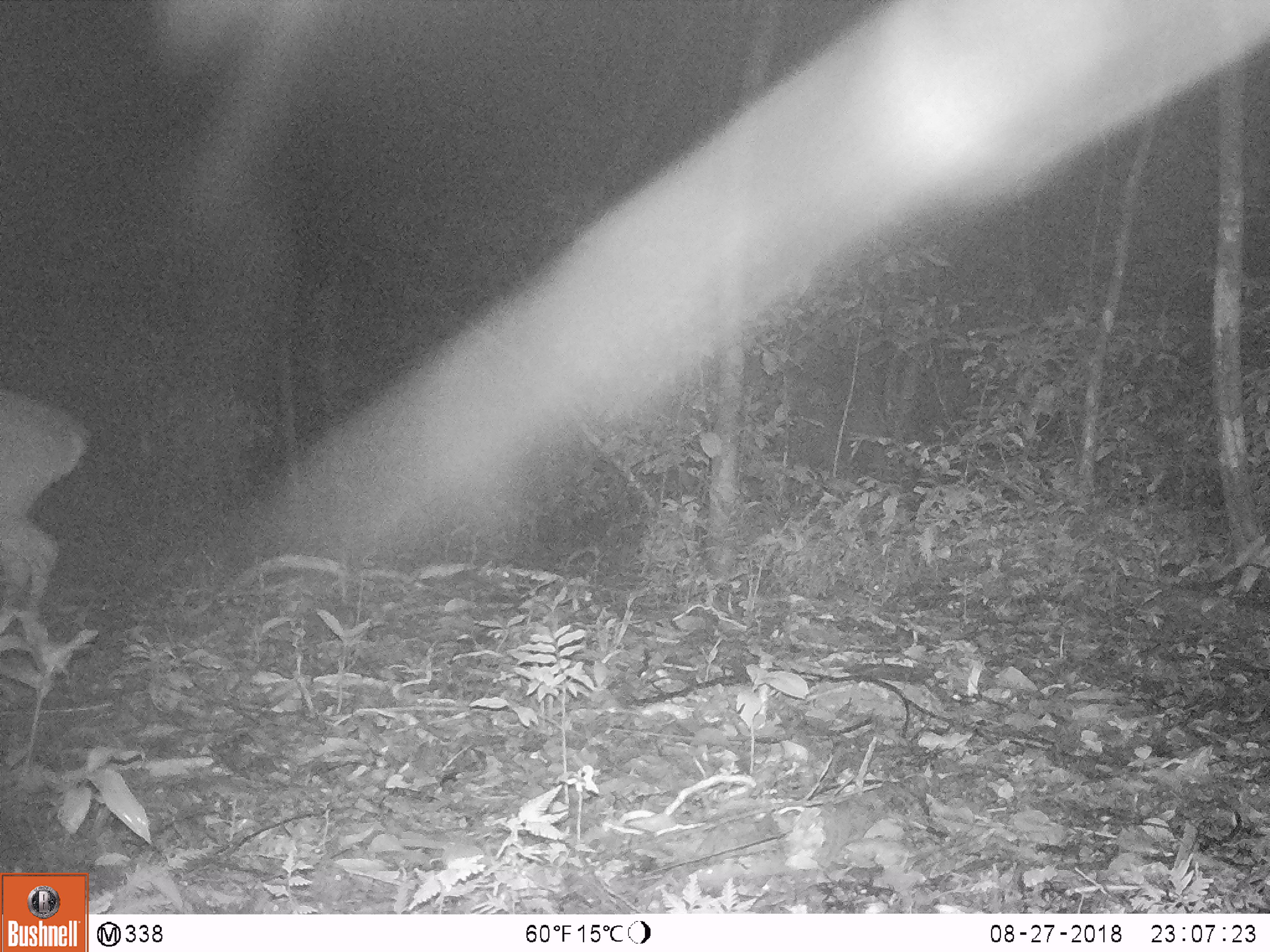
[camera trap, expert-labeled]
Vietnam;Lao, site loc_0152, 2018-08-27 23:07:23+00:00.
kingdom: Animalia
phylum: Chordata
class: Mammalia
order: Artiodactyla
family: Cervidae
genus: Muntiacus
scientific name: Muntiacus vuquangensis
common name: large-antlered muntjac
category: large antlered muntjac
Large antlered muntjac (large-antlered muntjac) (Muntiacus vuquangensis). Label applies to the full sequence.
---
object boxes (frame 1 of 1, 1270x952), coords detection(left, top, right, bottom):
large antlered muntjac: detection(0, 384, 88, 660)